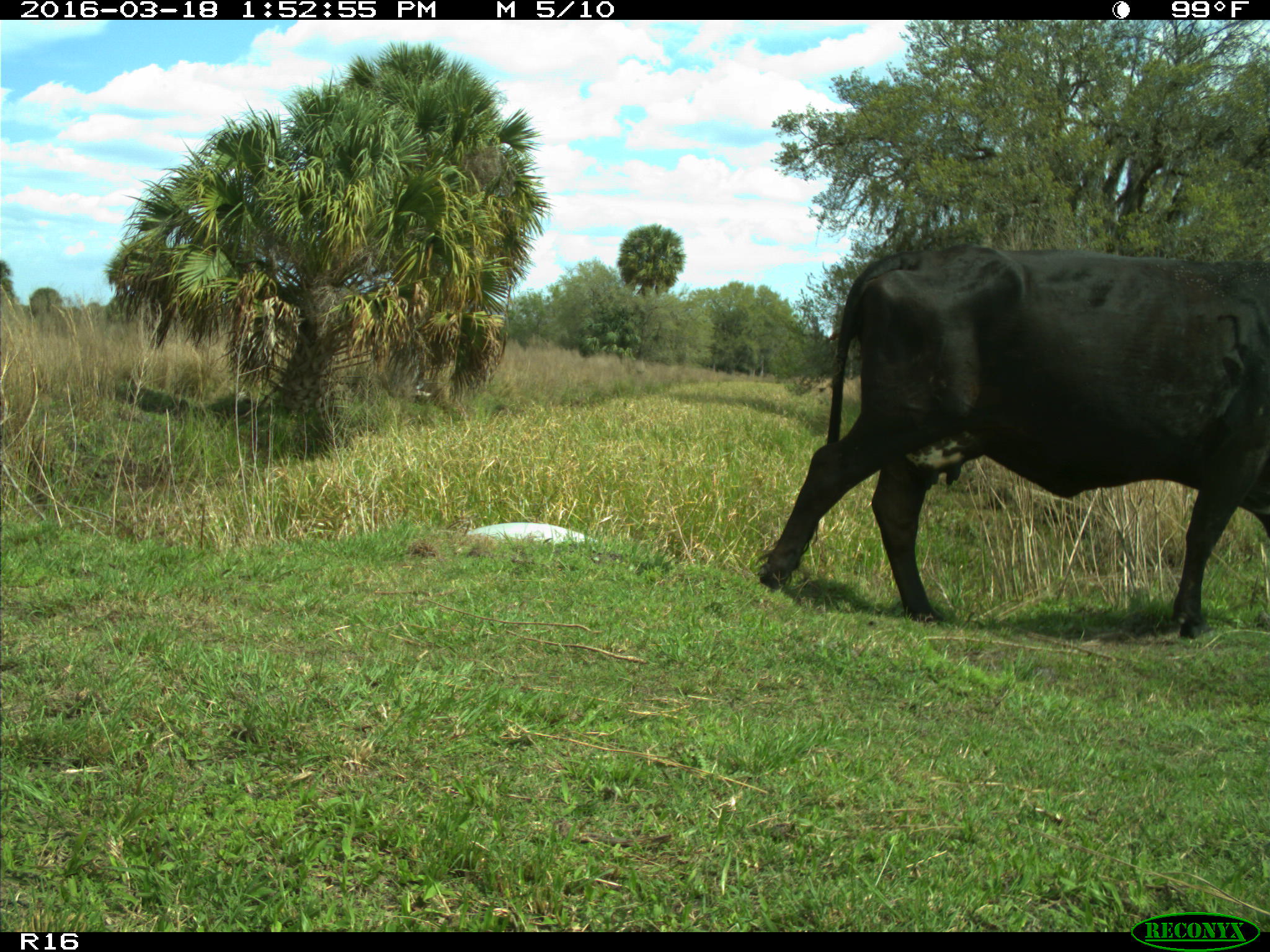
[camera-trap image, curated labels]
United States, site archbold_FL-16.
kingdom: Animalia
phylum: Chordata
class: Mammalia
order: Artiodactyla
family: Bovidae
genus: Bos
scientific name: Bos taurus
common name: domestic cow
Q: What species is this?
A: Bos taurus (domestic cow).